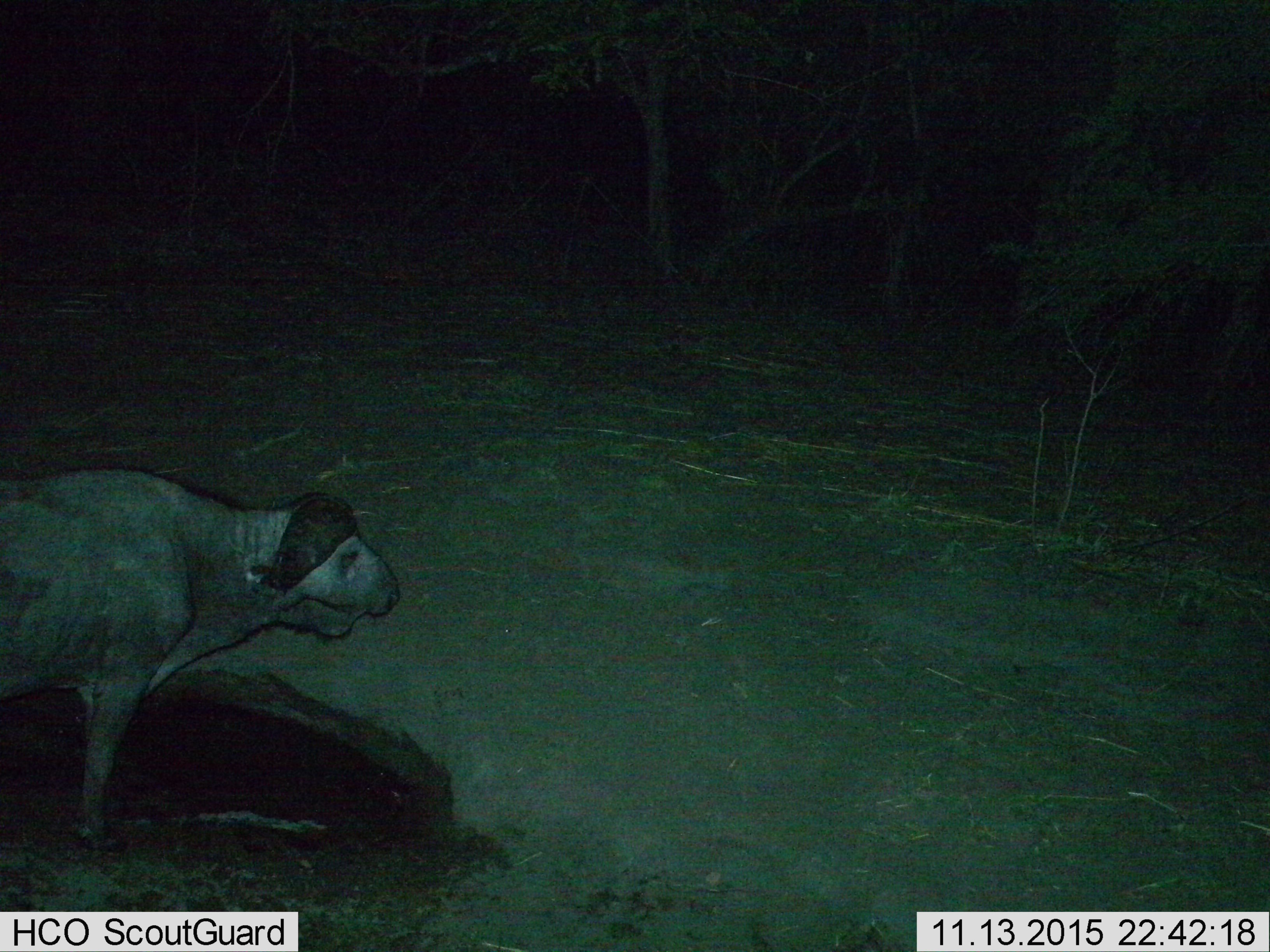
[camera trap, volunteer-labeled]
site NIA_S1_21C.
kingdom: Animalia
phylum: Chordata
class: Mammalia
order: Artiodactyla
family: Bovidae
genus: Syncerus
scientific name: Syncerus caffer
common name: african buffalo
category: buffalo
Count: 1.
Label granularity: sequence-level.